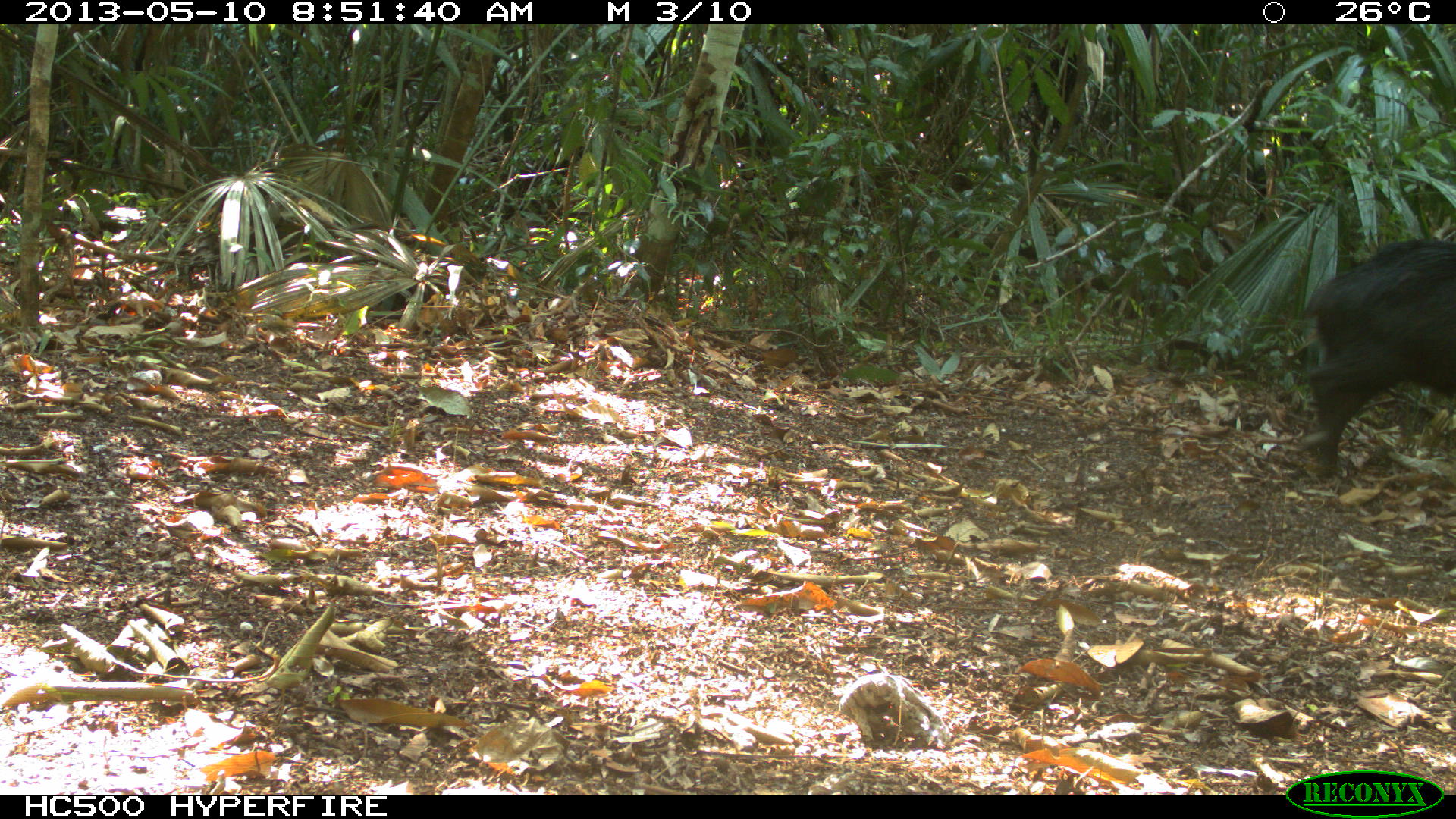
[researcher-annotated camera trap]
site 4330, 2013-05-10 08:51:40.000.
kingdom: Animalia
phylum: Chordata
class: Mammalia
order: Artiodactyla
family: Tayassuidae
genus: Tayassu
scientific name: Tayassu pecari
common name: white-lipped peccary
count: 1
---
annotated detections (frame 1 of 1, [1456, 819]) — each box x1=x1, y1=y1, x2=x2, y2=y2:
tayassu pecari: x1=1296, y1=232, x2=1456, y2=469